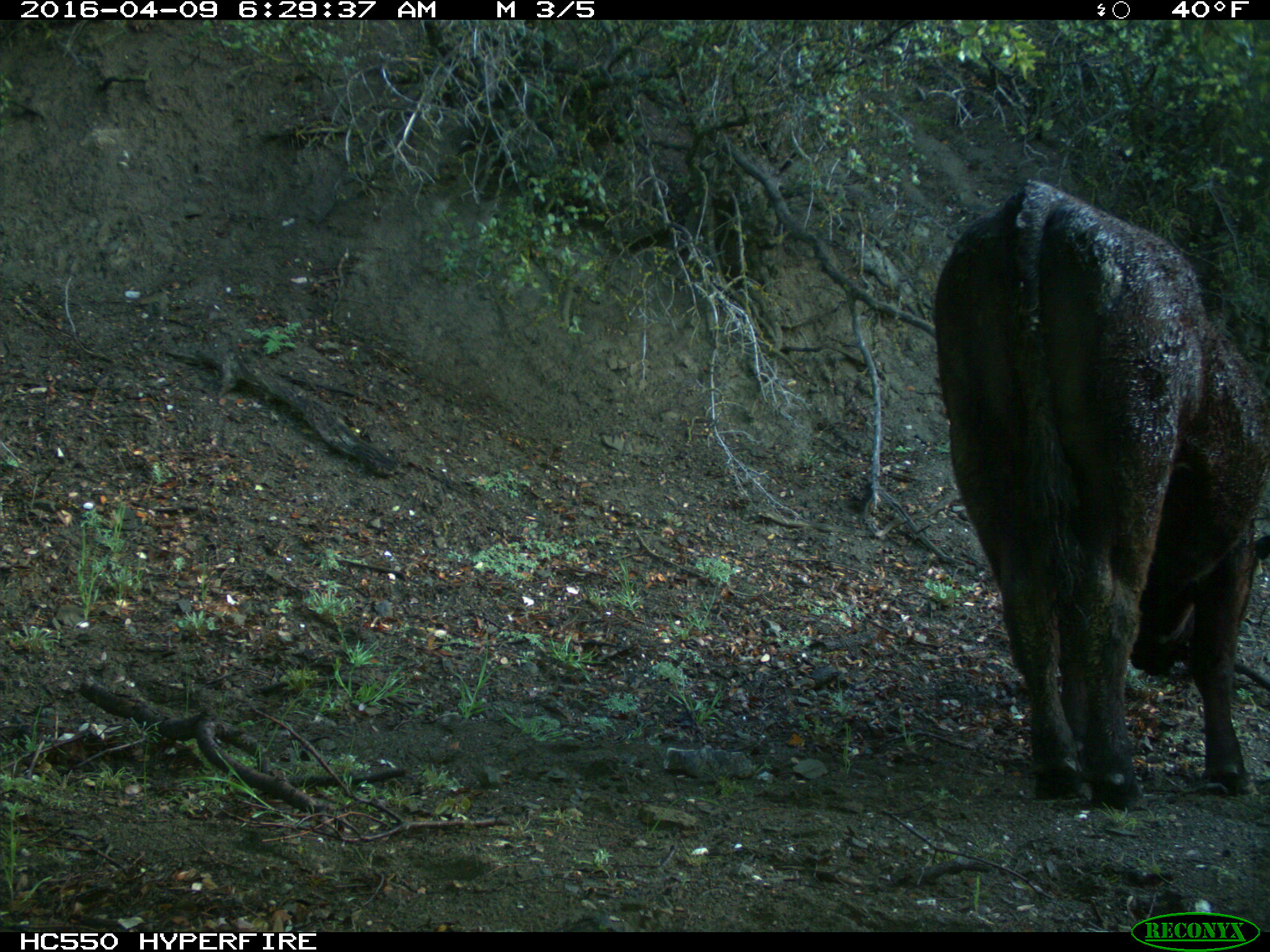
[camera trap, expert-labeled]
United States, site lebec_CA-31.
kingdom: Animalia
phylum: Chordata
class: Mammalia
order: Artiodactyla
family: Bovidae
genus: Bos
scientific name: Bos taurus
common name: domestic cow